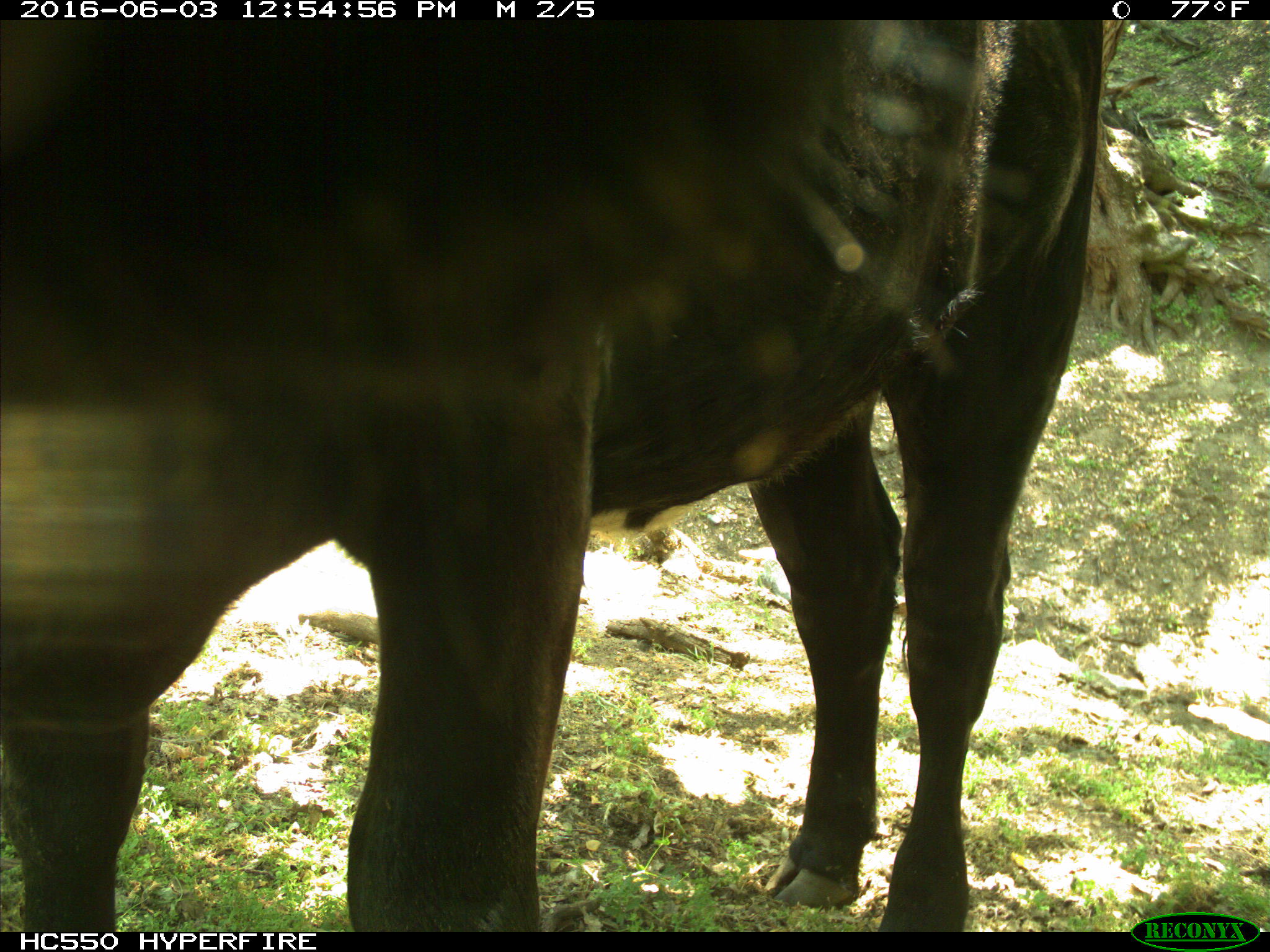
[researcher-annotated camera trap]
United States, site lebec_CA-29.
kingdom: Animalia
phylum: Chordata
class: Mammalia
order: Artiodactyla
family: Bovidae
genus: Bos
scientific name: Bos taurus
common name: domestic cow